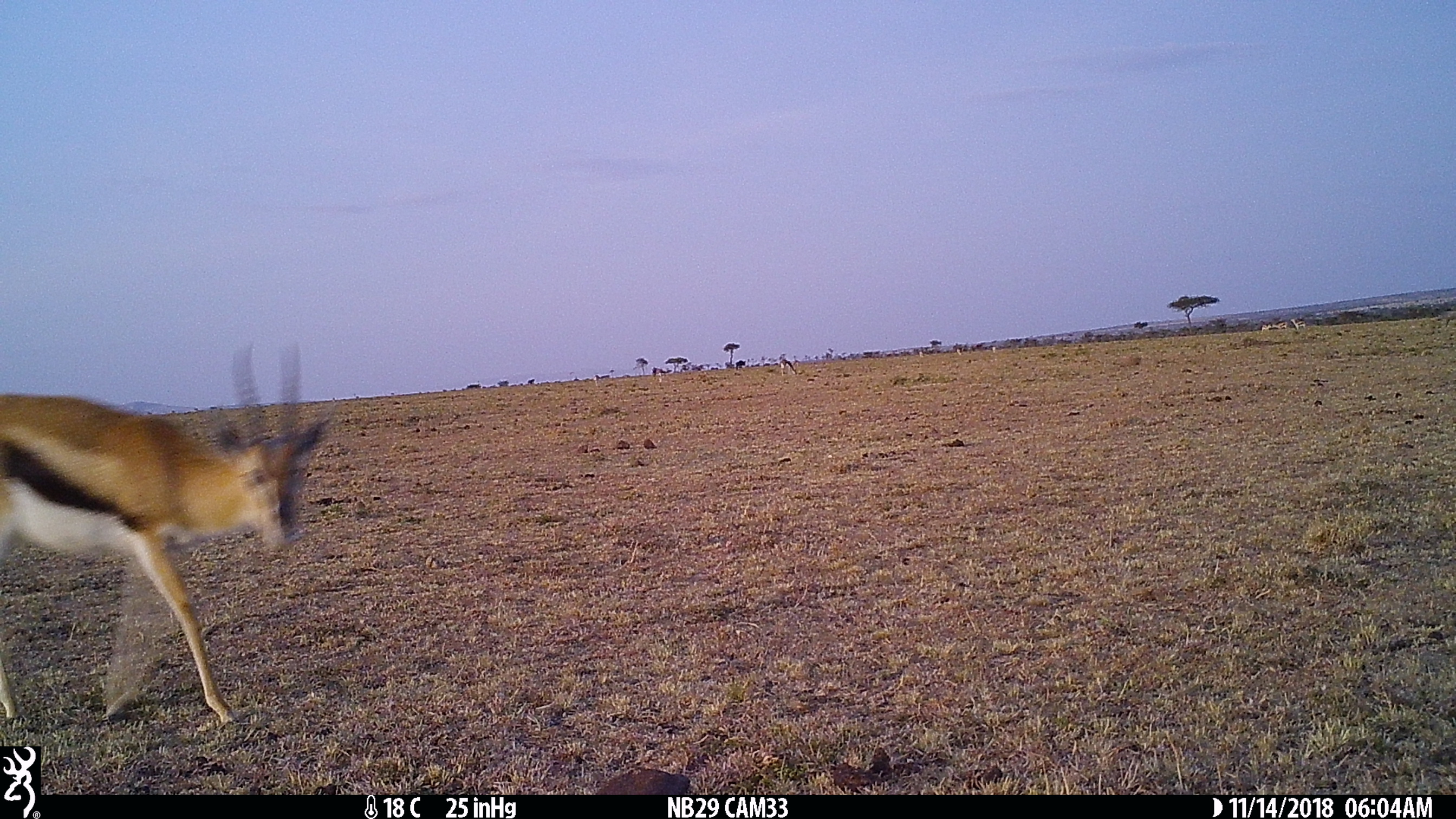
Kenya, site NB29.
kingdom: Animalia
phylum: Chordata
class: Mammalia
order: Artiodactyla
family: Bovidae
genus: Eudorcas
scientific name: Eudorcas thomsonii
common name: thomon's gazelle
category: gazelle thomsons